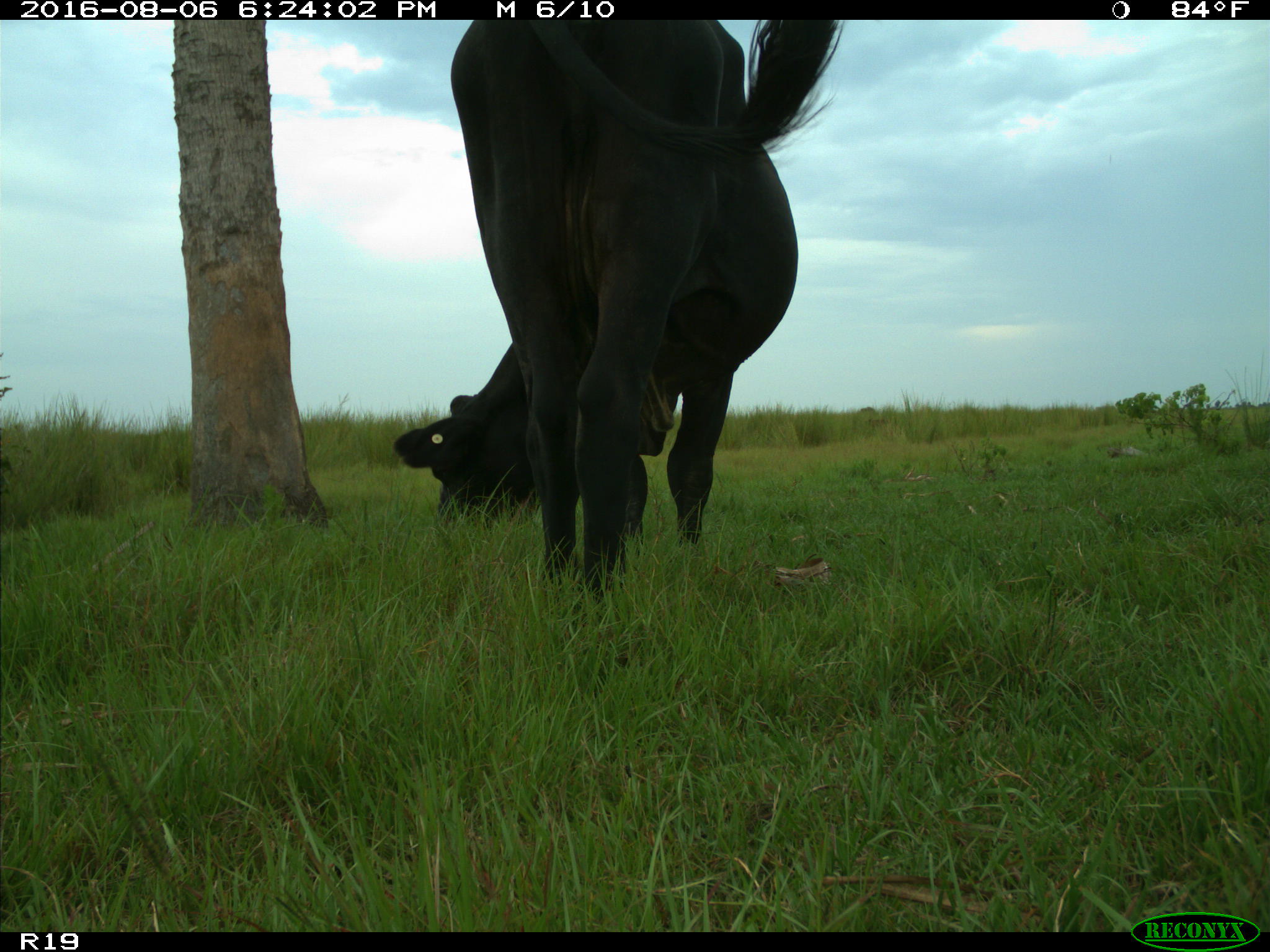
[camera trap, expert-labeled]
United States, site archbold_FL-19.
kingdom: Animalia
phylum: Chordata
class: Mammalia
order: Artiodactyla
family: Bovidae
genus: Bos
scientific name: Bos taurus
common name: domestic cow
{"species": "Bos taurus (domestic cow)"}